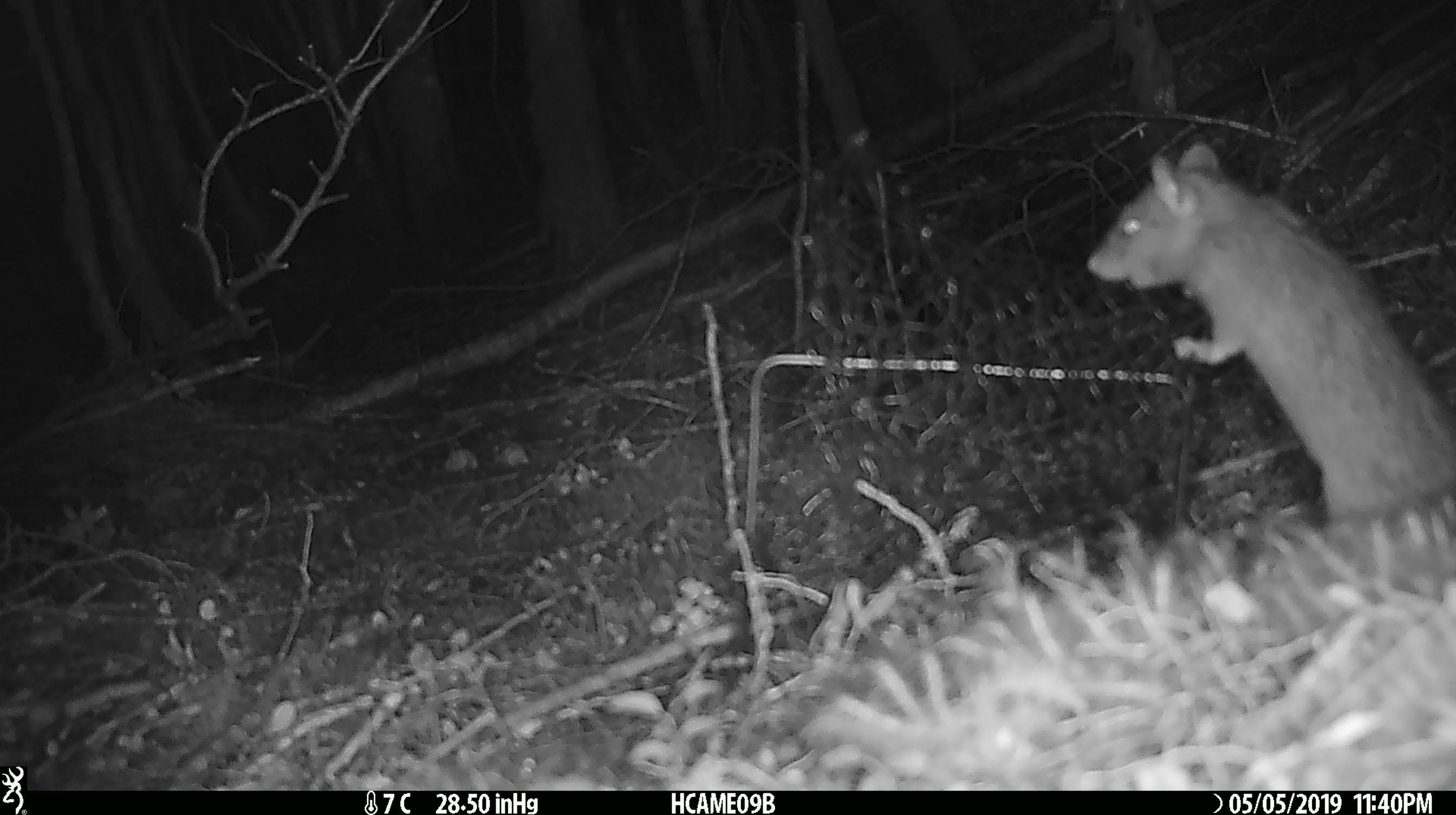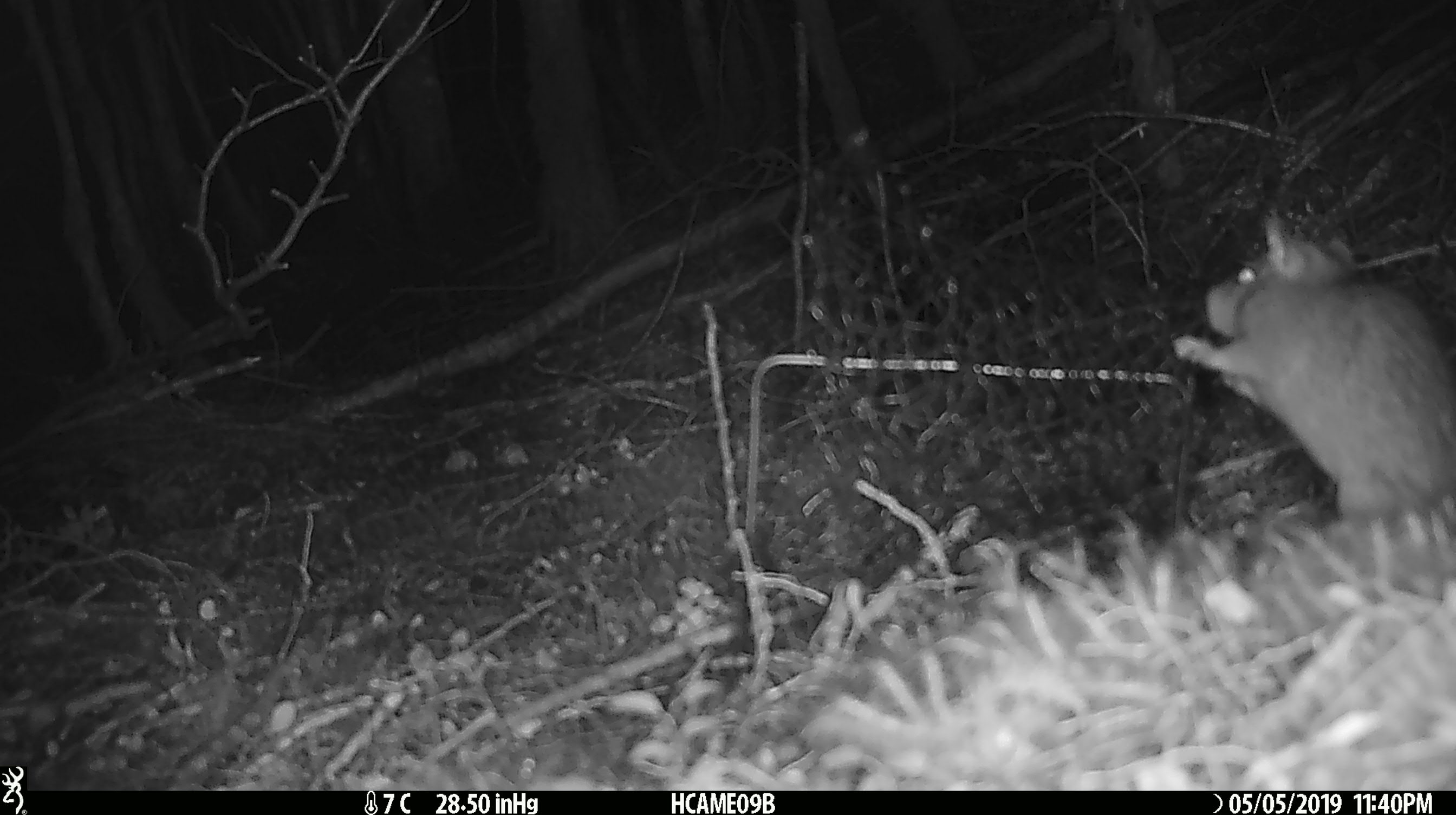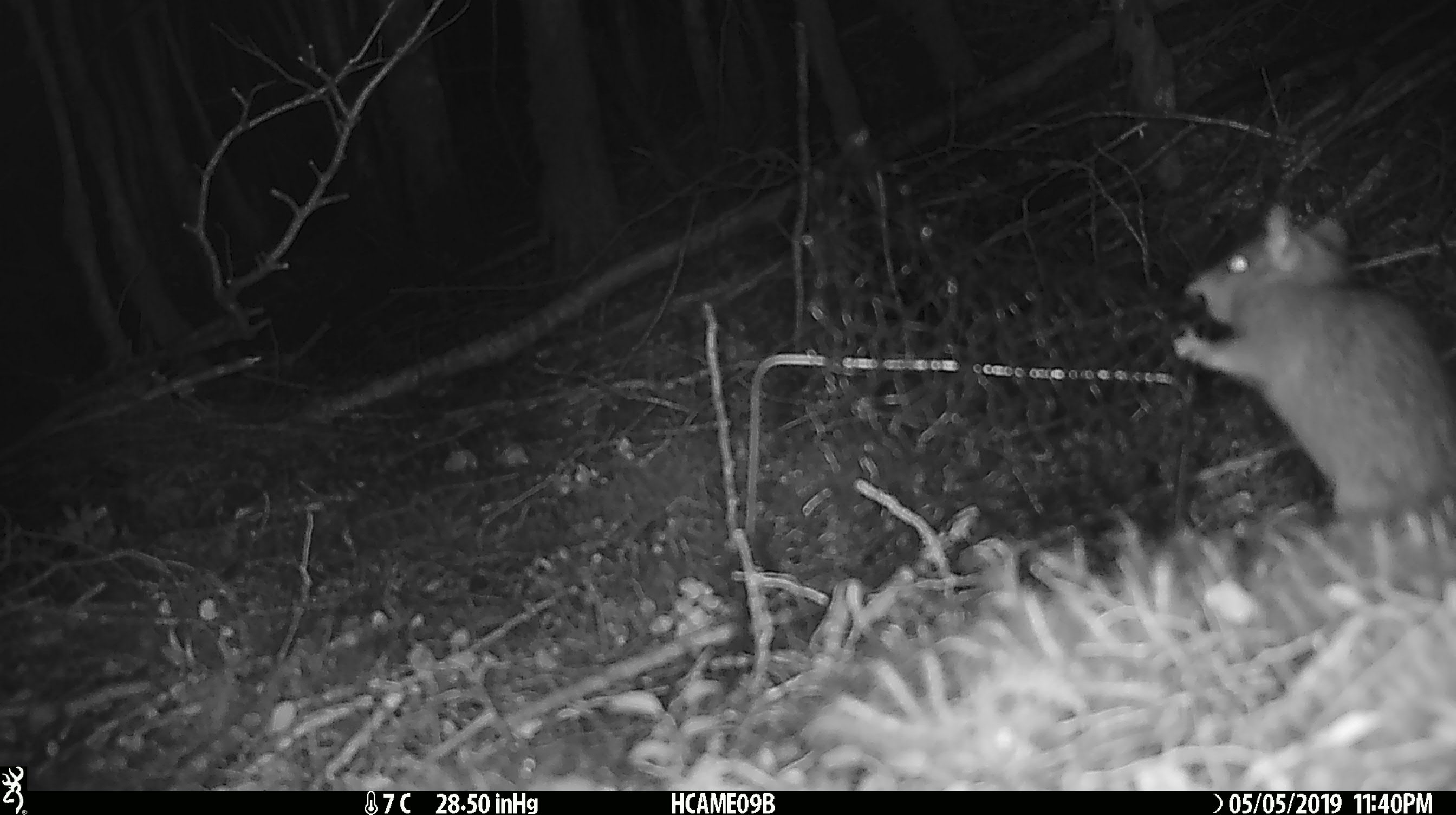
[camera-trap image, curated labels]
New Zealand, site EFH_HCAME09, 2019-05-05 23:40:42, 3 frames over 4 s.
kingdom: Animalia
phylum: Chordata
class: Mammalia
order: Rodentia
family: Muridae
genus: Rattus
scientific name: Rattus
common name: rat